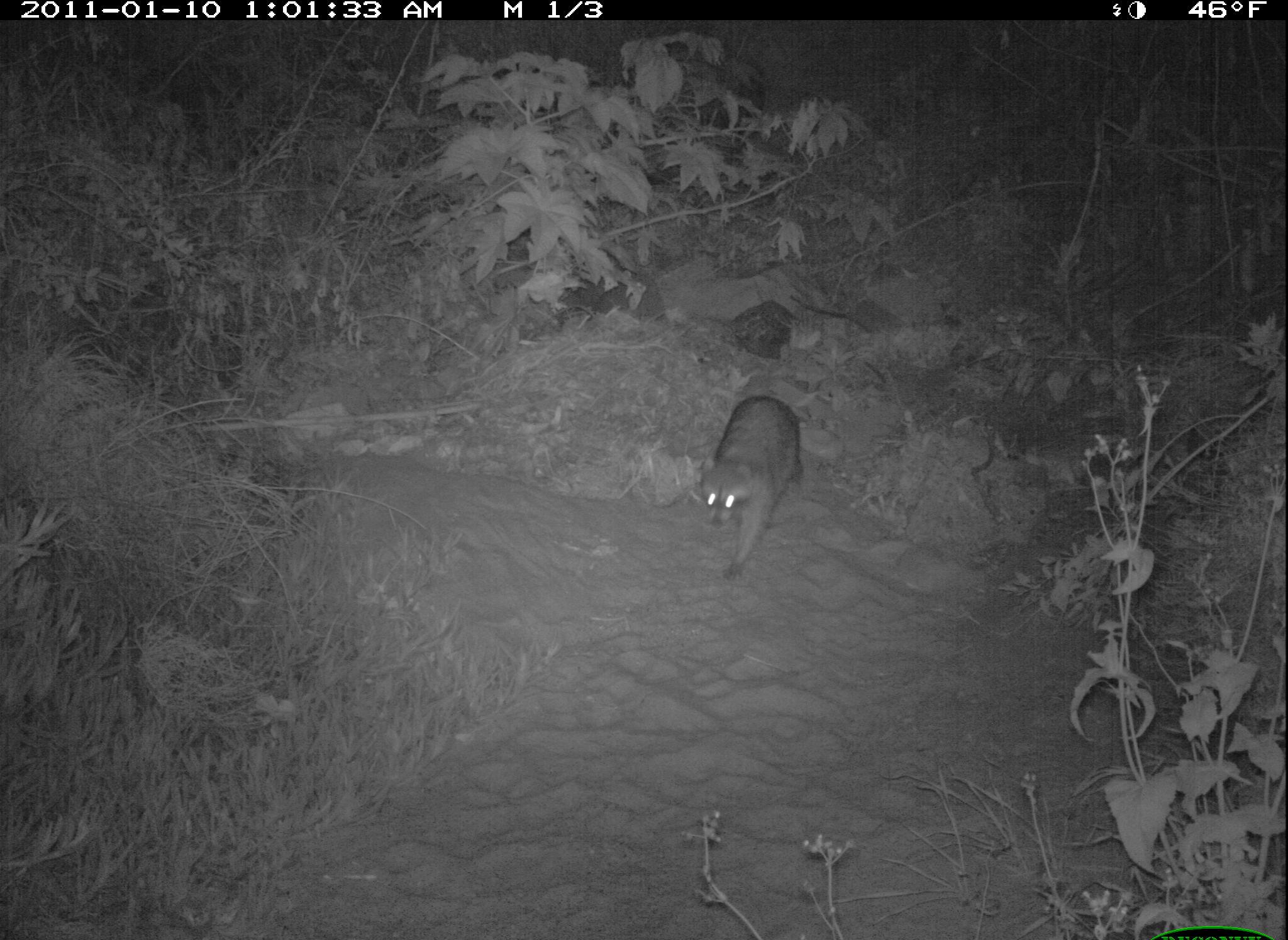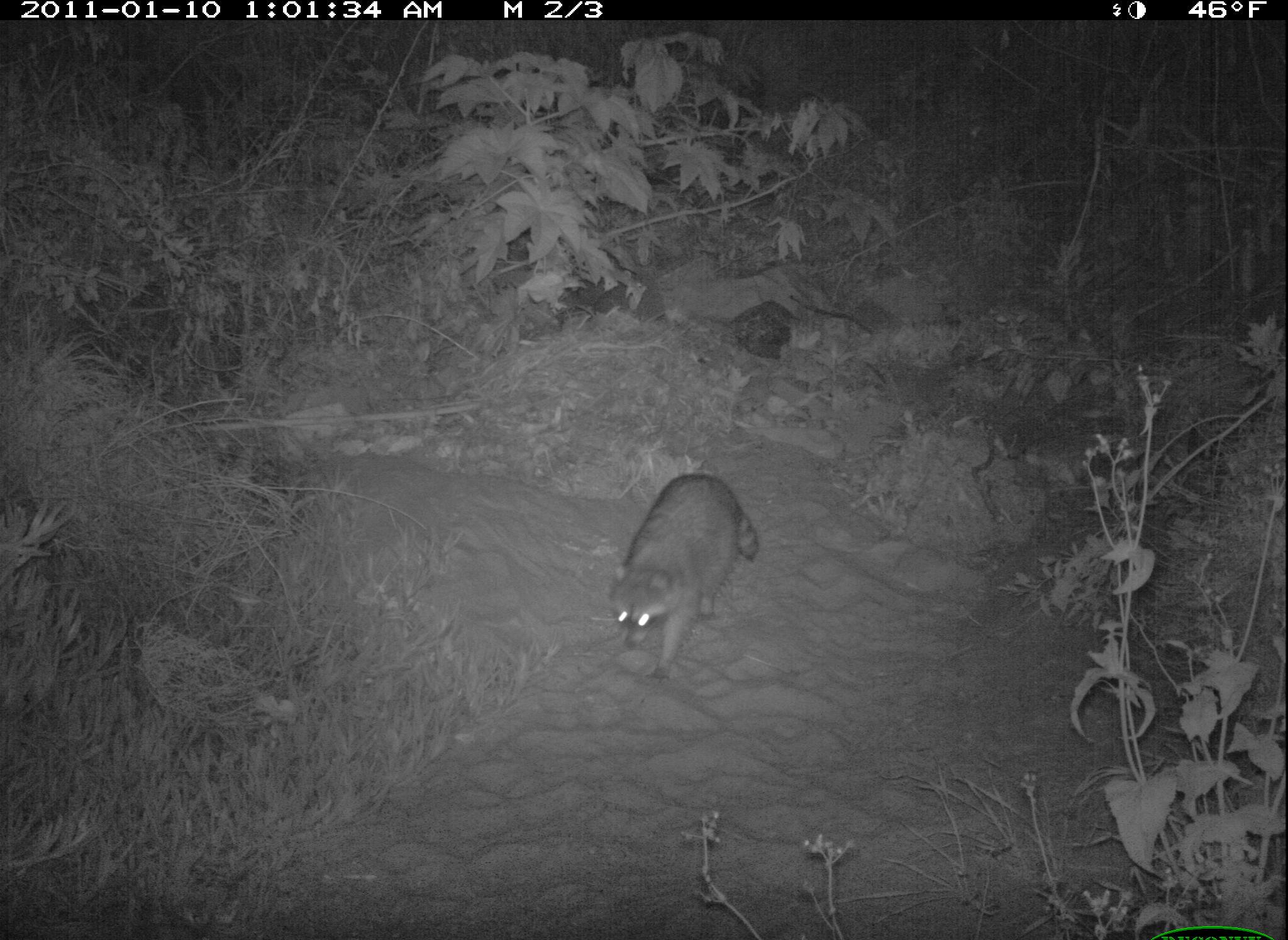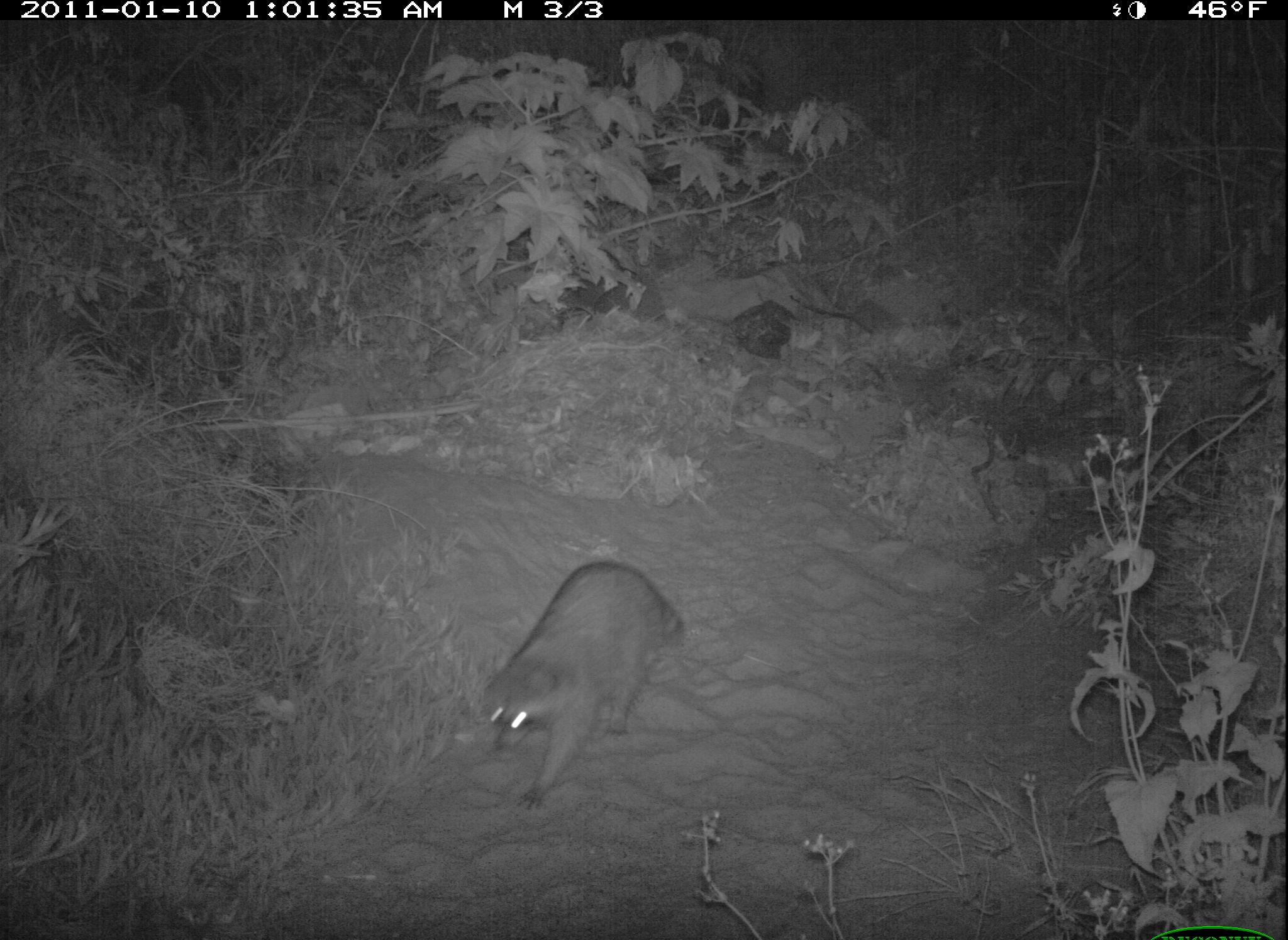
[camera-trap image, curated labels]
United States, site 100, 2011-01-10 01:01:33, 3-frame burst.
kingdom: Animalia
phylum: Chordata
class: Mammalia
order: Carnivora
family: Procyonidae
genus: Procyon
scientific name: Procyon lotor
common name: raccoon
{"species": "raccoon (Procyon lotor)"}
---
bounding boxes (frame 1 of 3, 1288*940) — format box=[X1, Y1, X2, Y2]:
raccoon: box=[678, 377, 828, 596]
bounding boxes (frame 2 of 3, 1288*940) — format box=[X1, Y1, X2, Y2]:
raccoon: box=[605, 462, 766, 686]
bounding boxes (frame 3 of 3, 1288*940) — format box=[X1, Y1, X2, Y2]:
raccoon: box=[466, 548, 694, 829]